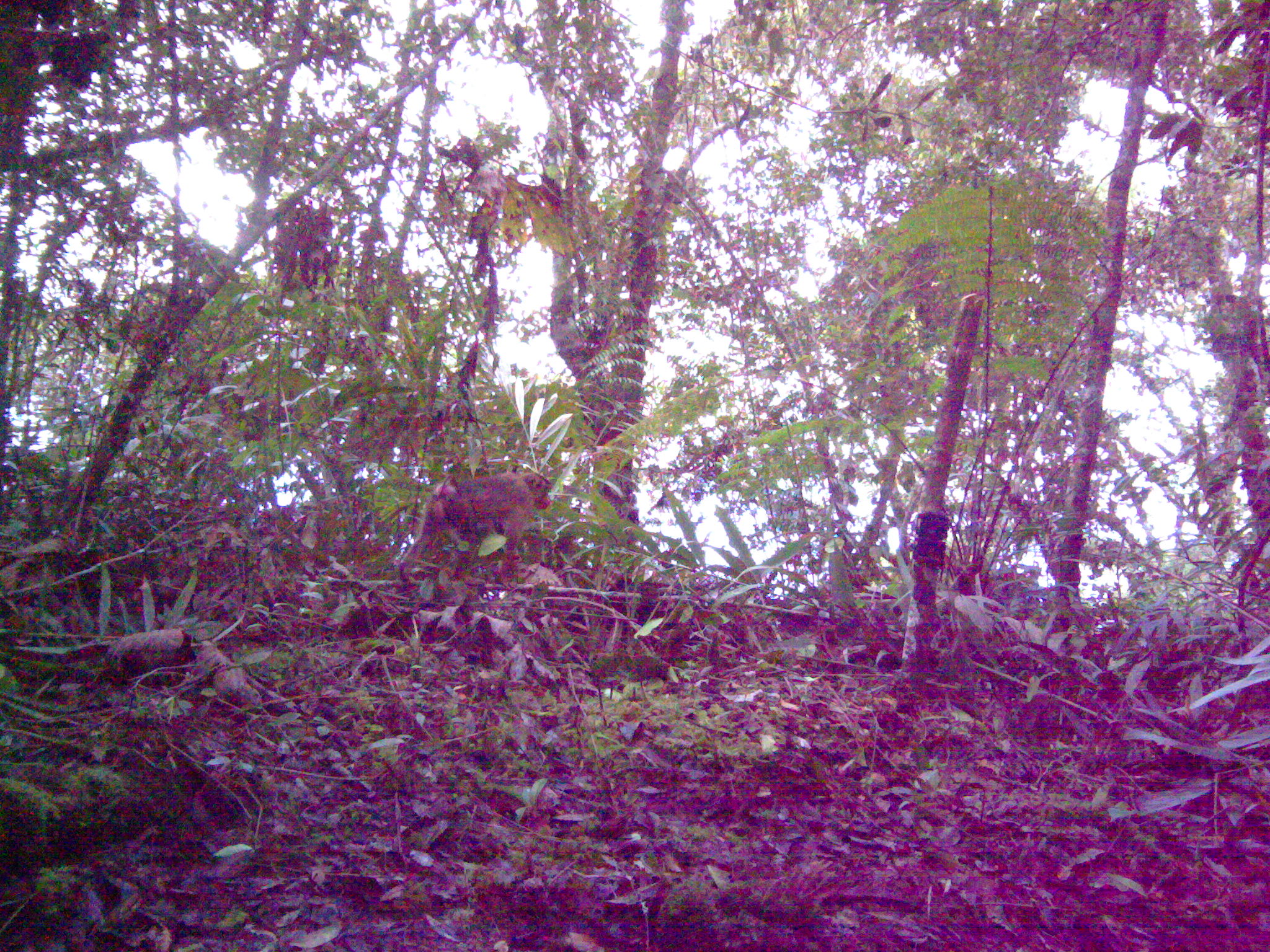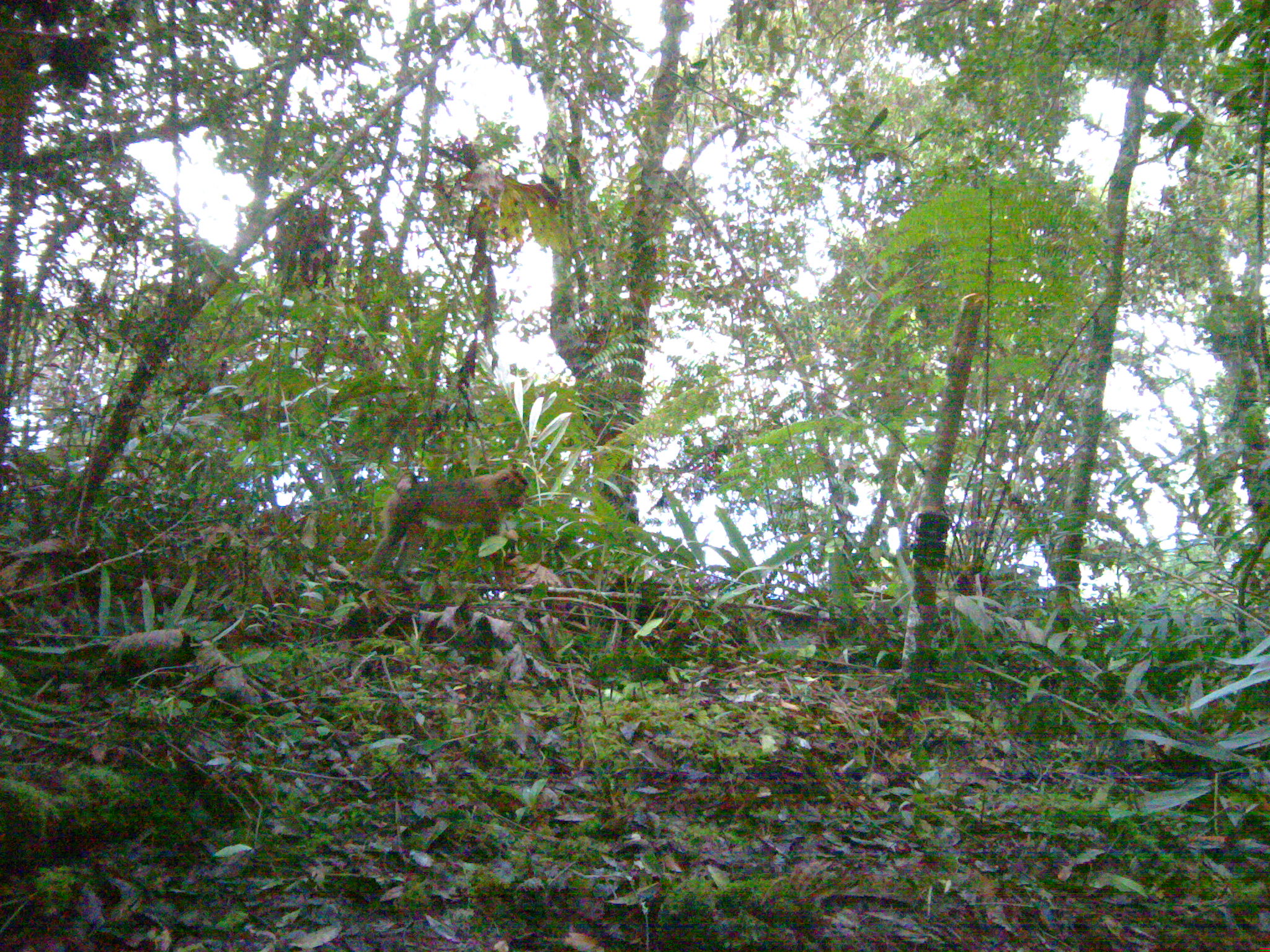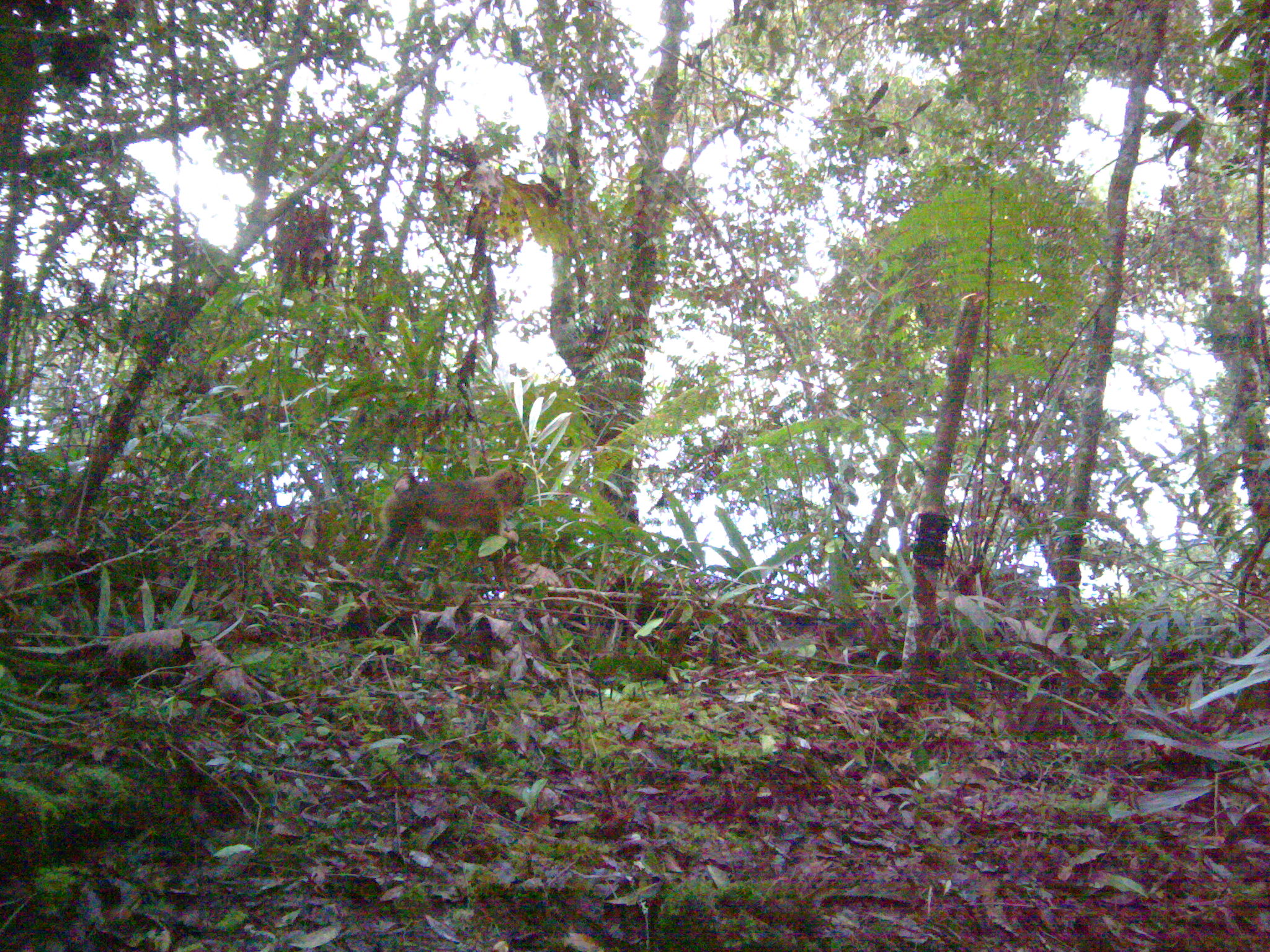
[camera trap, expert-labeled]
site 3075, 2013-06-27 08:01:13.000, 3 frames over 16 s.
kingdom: Animalia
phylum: Chordata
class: Mammalia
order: Primates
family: Cercopithecidae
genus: Macaca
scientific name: Macaca nemestrina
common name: southern pig-tailed macaque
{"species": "Macaca nemestrina (southern pig-tailed macaque)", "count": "1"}